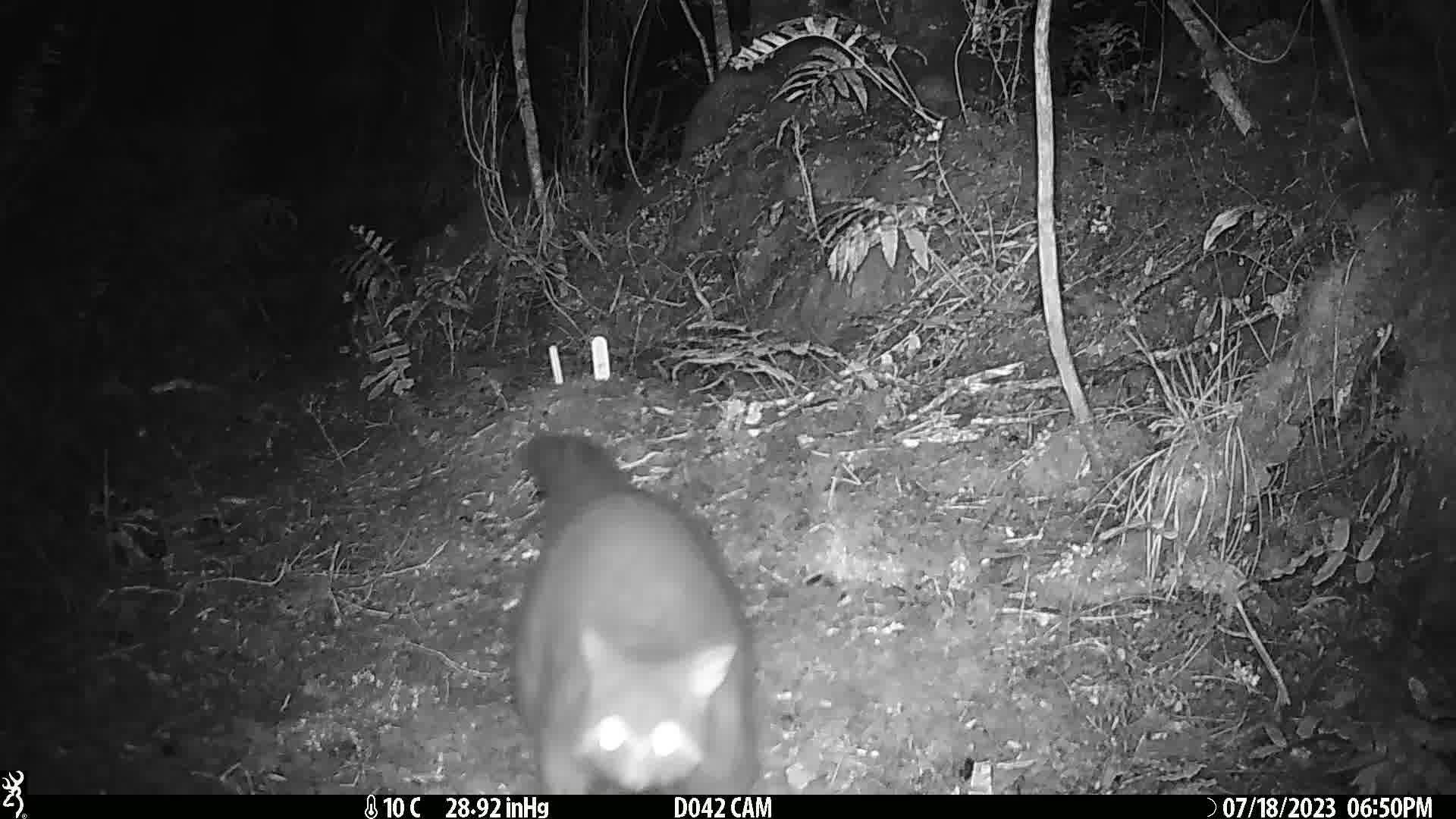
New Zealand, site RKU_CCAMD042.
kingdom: Animalia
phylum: Chordata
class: Mammalia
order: Diprotodontia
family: Phalangeridae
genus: Trichosurus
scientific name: Trichosurus vulpecula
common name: common brushtail possum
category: possum